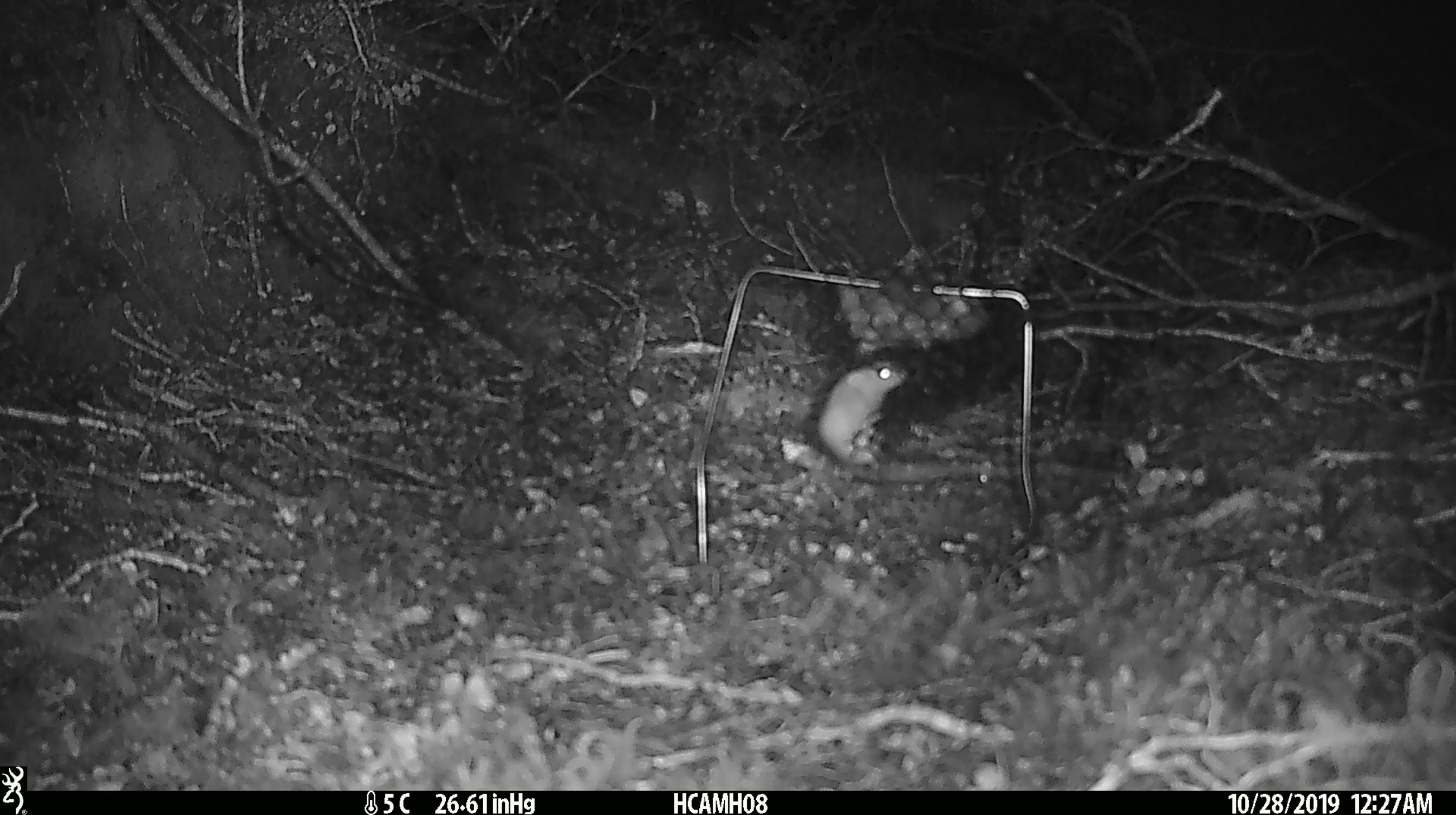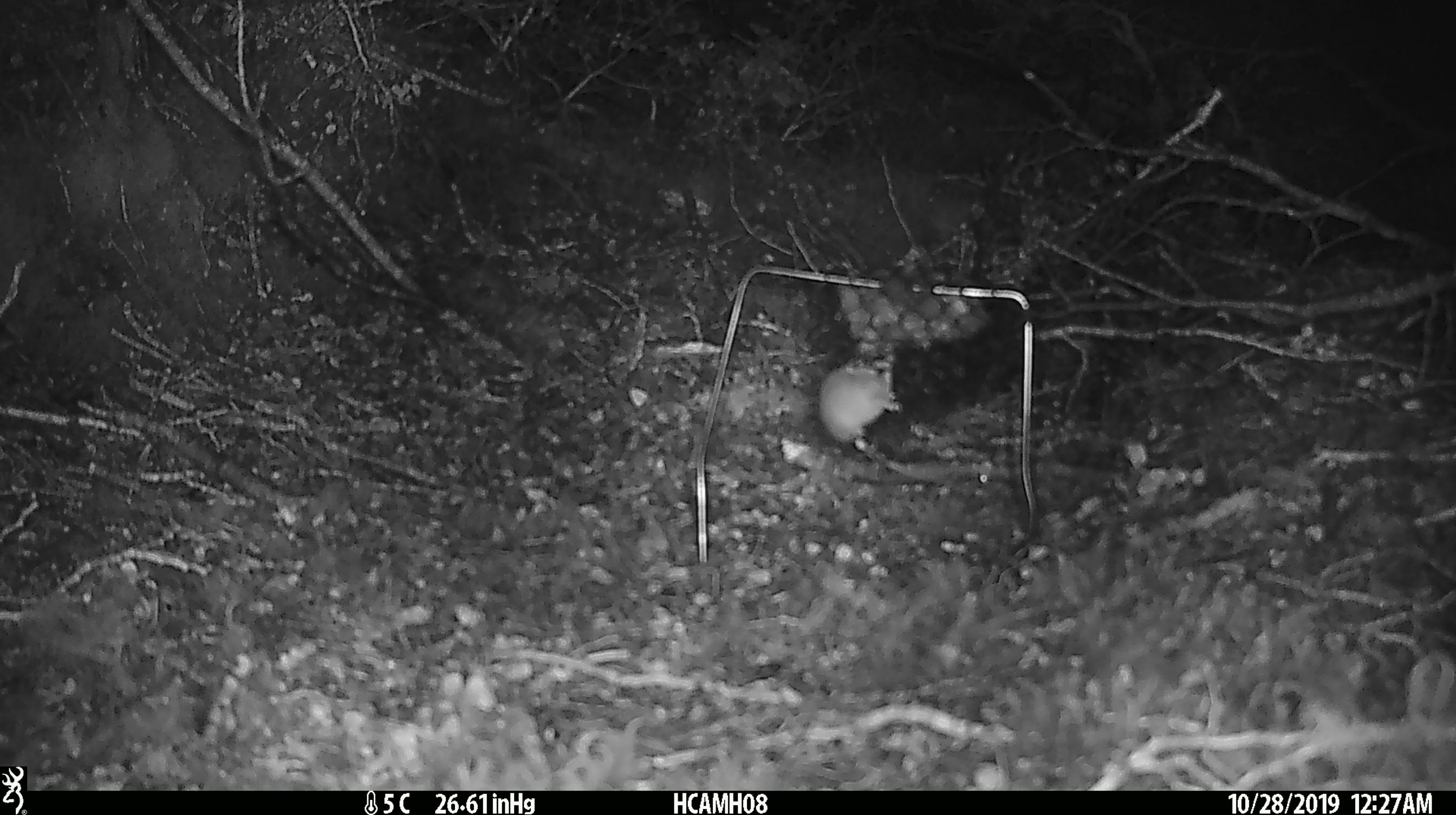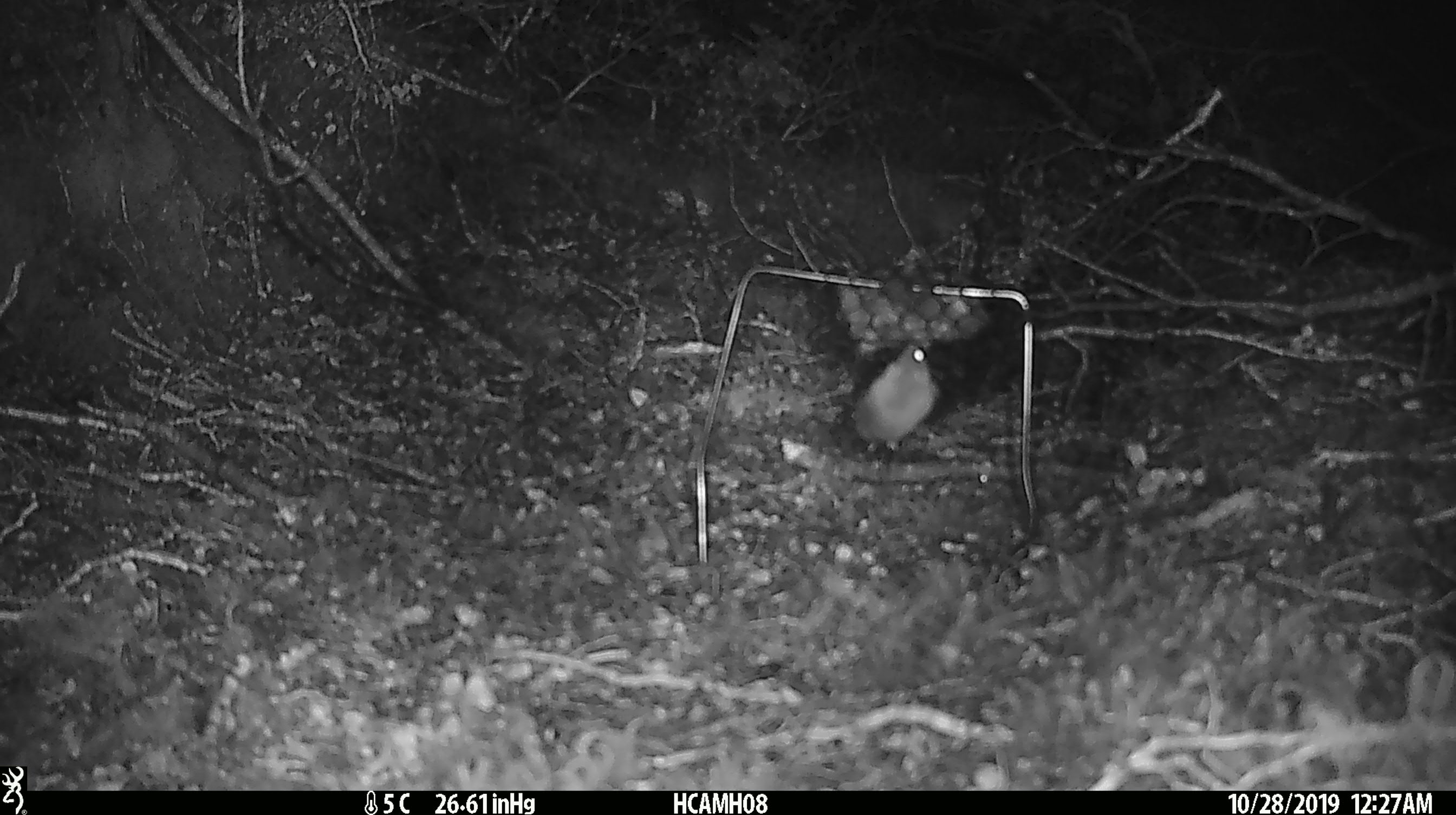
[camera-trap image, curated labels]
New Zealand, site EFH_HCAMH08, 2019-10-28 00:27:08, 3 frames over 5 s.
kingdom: Animalia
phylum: Chordata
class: Mammalia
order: Rodentia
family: Muridae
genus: Mus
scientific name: Mus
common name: mouse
Mouse (Mus).